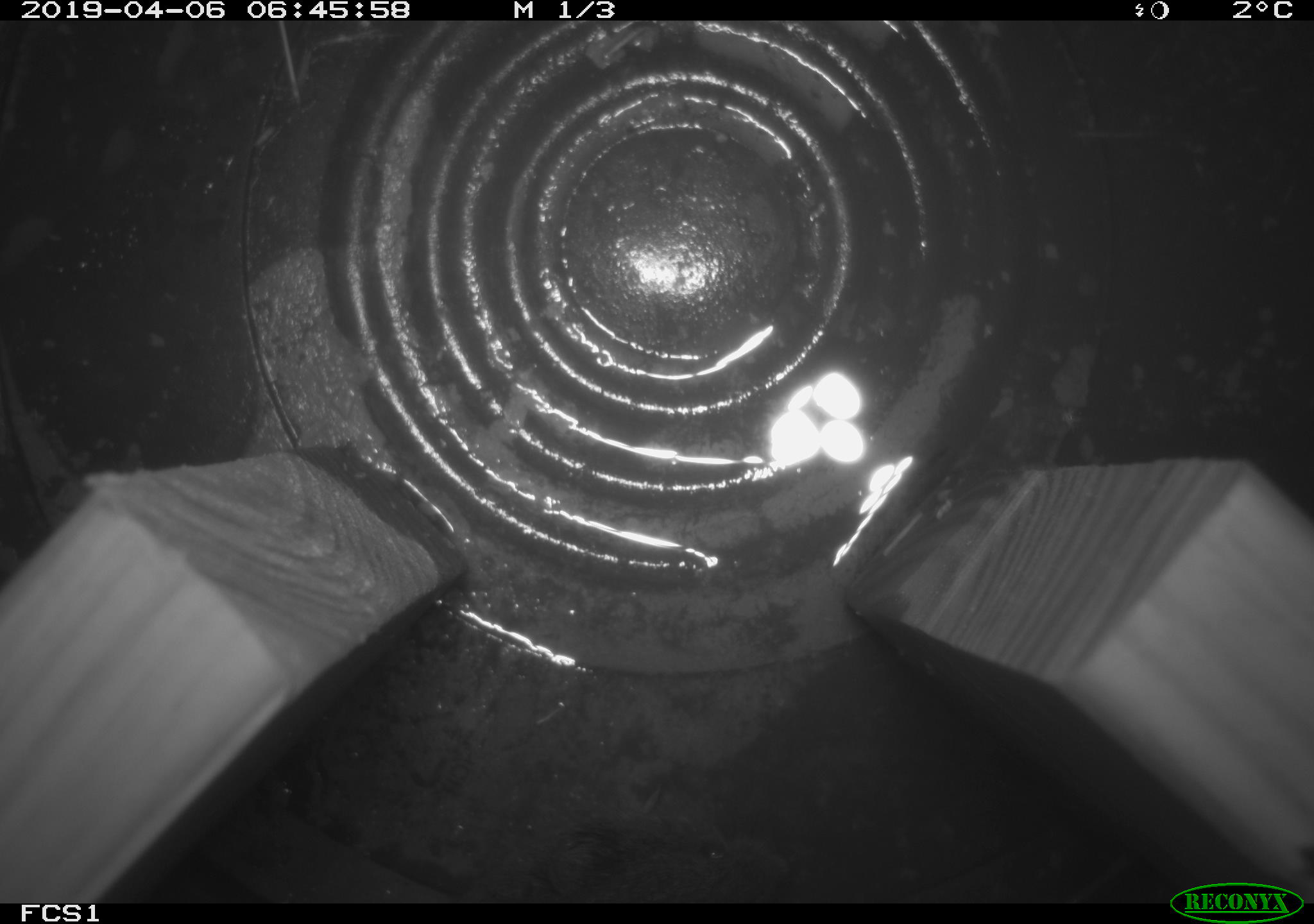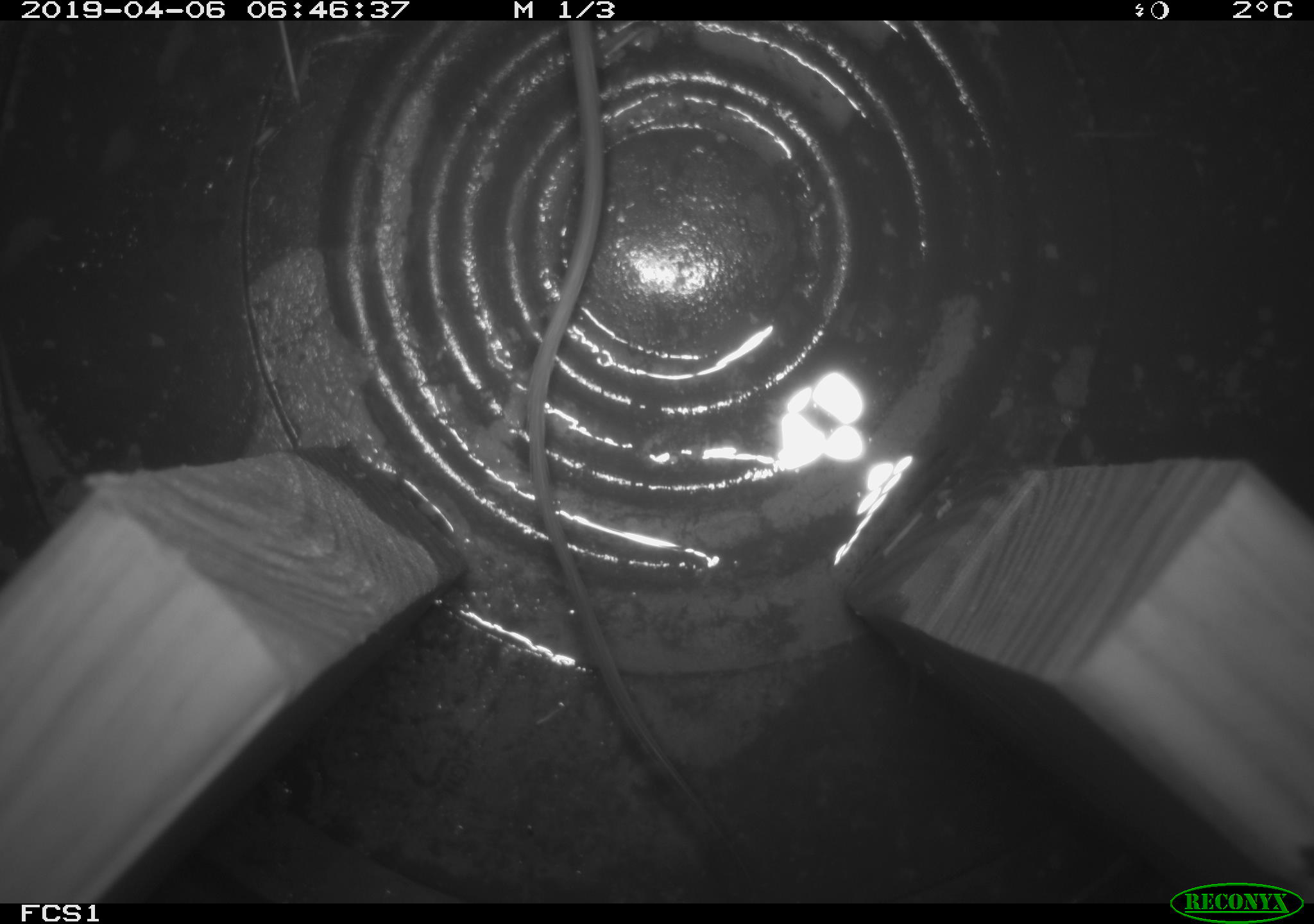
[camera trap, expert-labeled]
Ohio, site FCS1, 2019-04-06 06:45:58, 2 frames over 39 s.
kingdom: Animalia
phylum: Chordata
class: Mammalia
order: Rodentia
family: Zapodidae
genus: Napaeozapus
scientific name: Napaeozapus insignis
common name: woodland jumping mouse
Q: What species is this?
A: Woodland jumping mouse (Napaeozapus insignis).